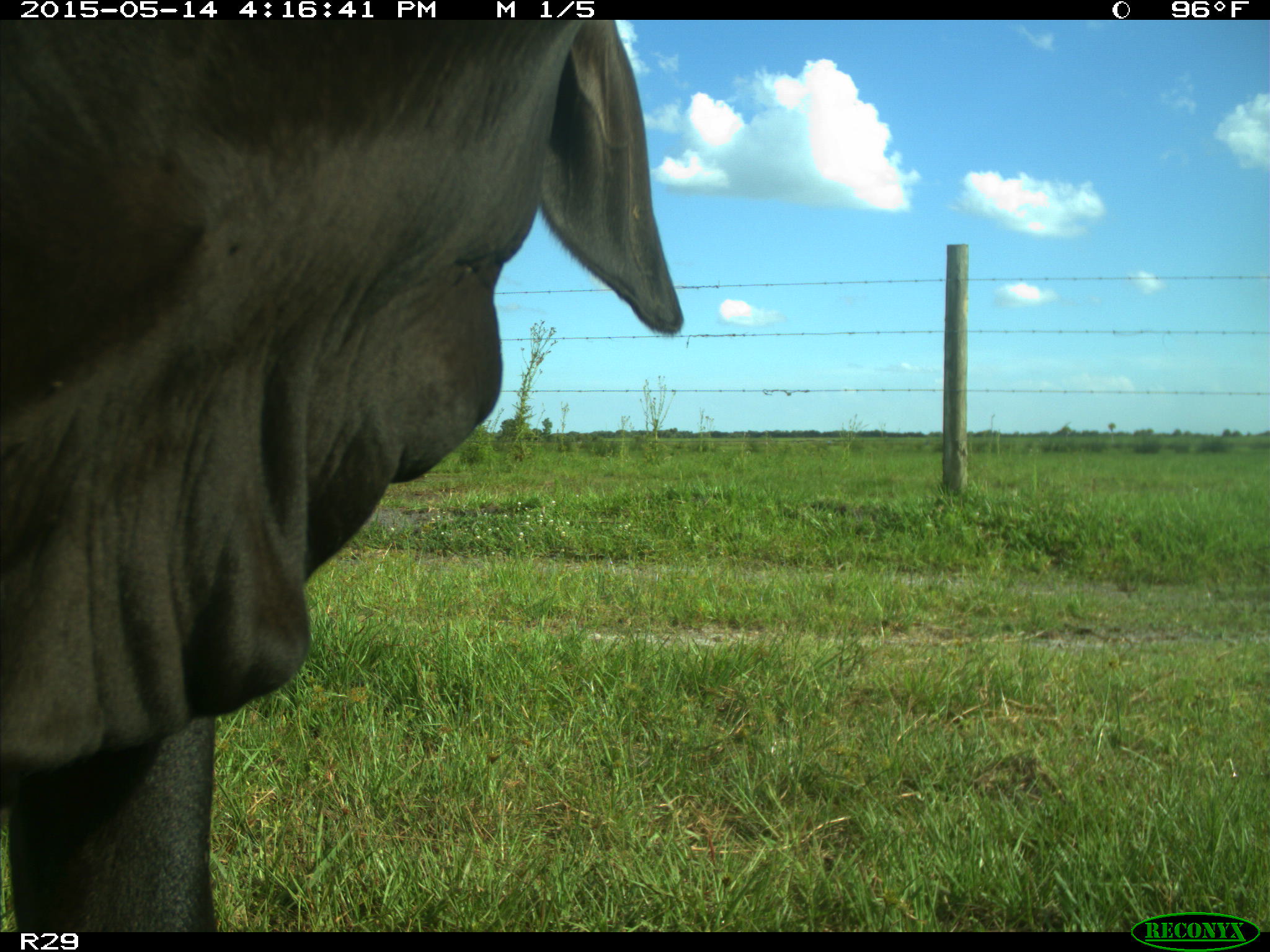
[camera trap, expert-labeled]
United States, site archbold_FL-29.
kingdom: Animalia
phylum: Chordata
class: Mammalia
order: Artiodactyla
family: Bovidae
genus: Bos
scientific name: Bos taurus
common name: domestic cow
Bos taurus (domestic cow).